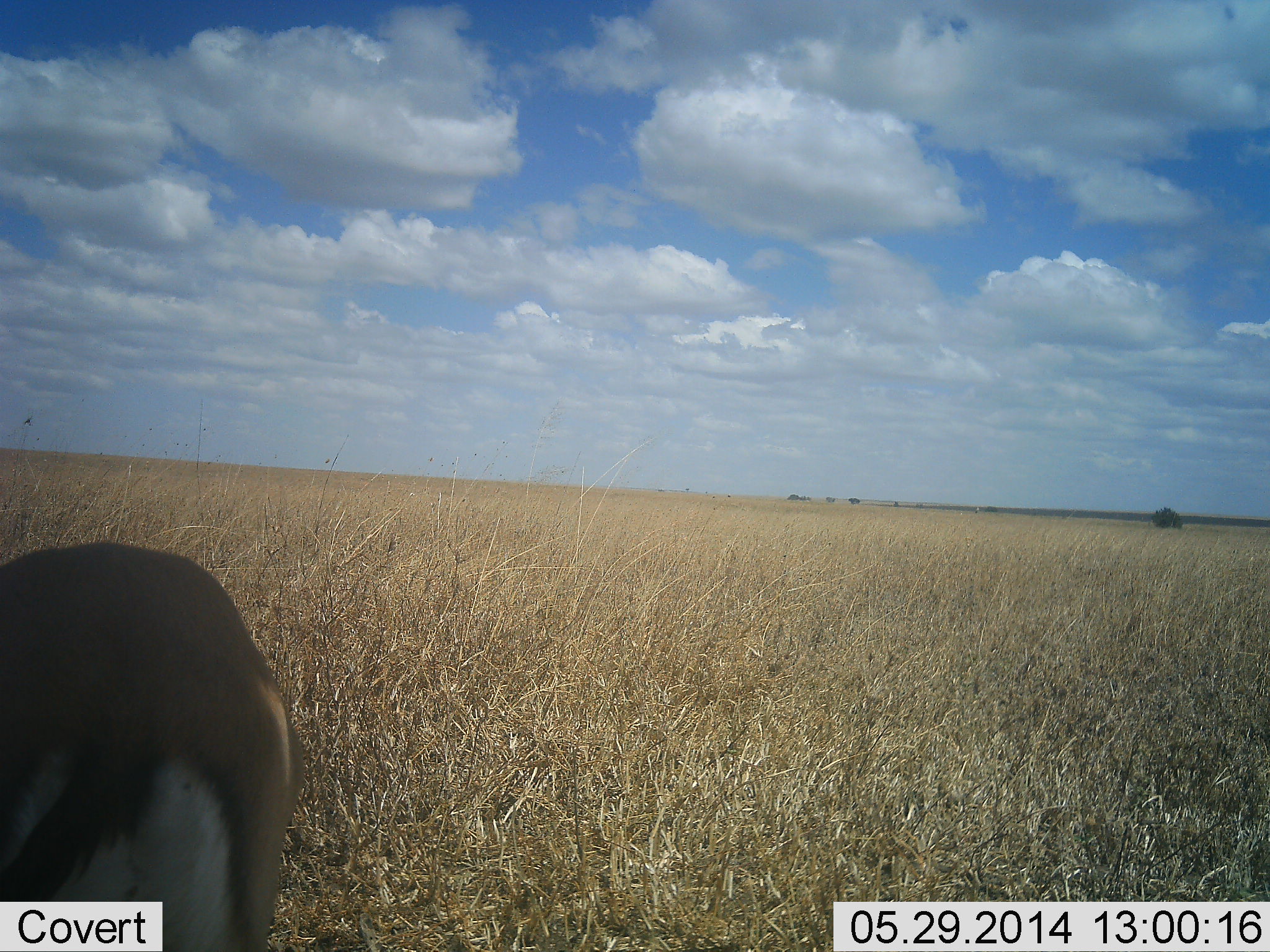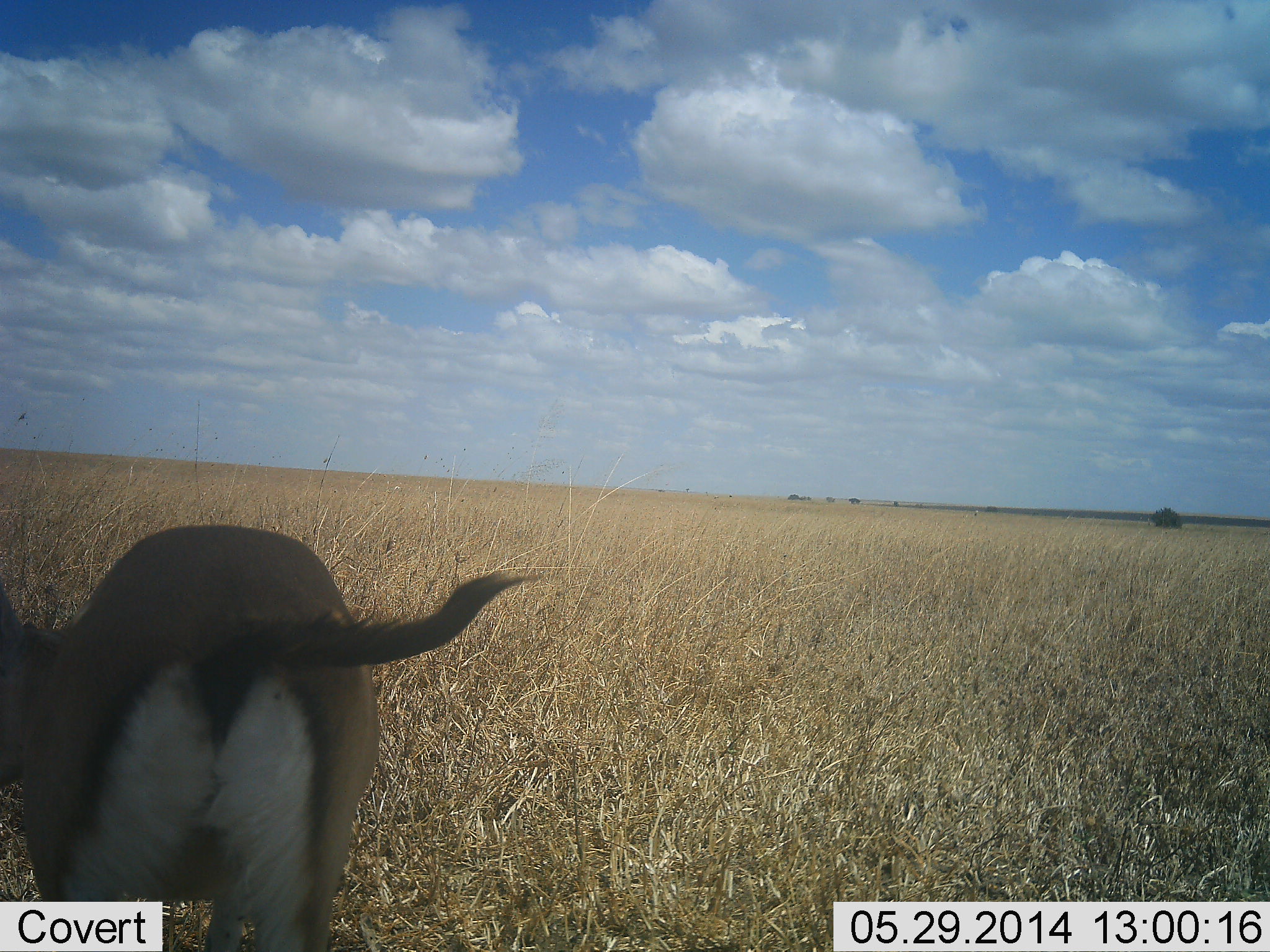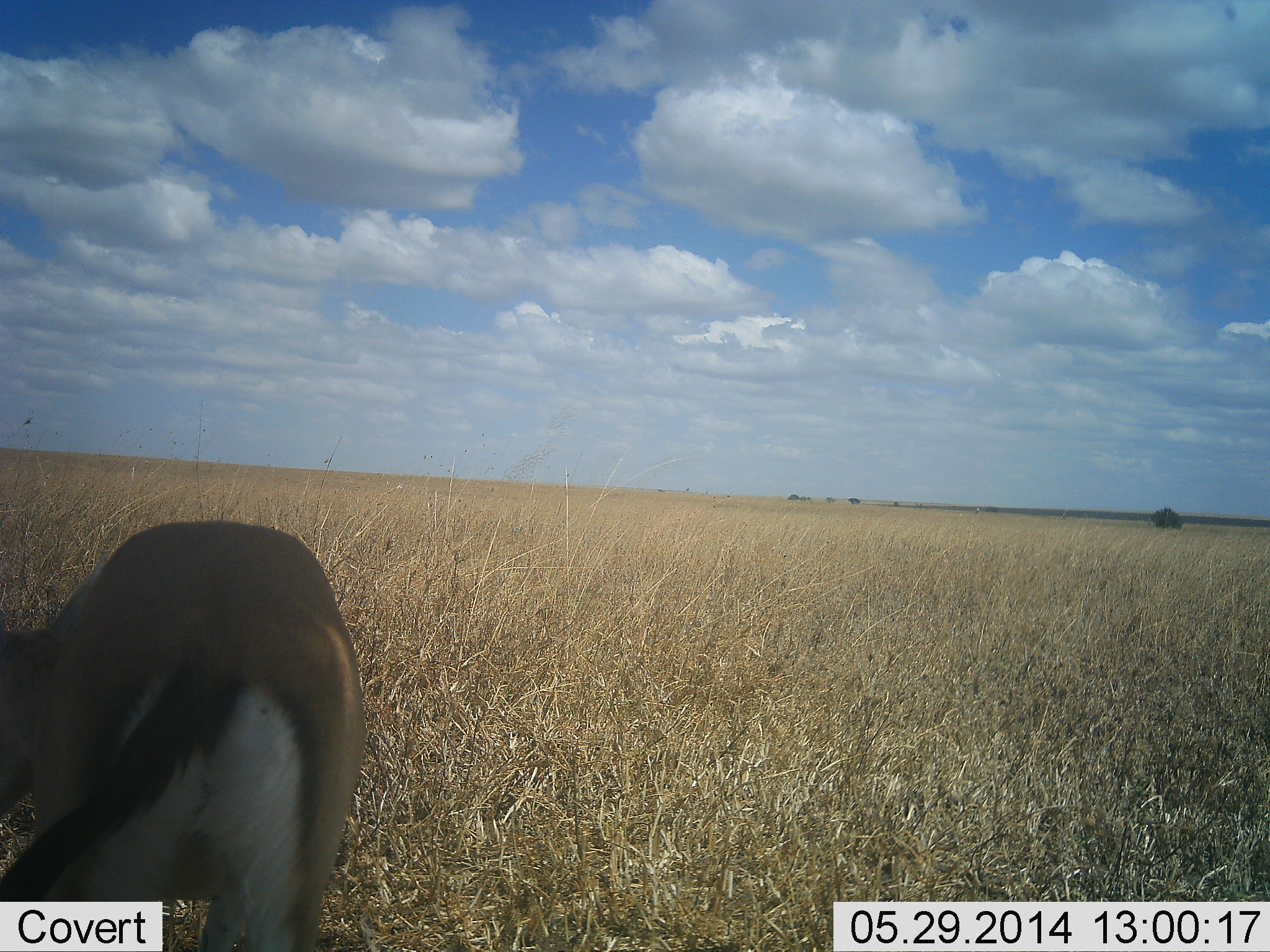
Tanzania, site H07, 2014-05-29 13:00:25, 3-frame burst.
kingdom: Animalia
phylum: Chordata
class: Mammalia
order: Artiodactyla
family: Bovidae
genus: Eudorcas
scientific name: Eudorcas thomsonii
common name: thomson's gazelle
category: gazellethomsons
Gazellethomsons (thomson's gazelle) (Eudorcas thomsonii), count 1. Behavior (volunteer vote fractions): standing 73%, resting 0%, moving 7%, interacting 0%. Young present (vote fraction): 0%. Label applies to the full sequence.